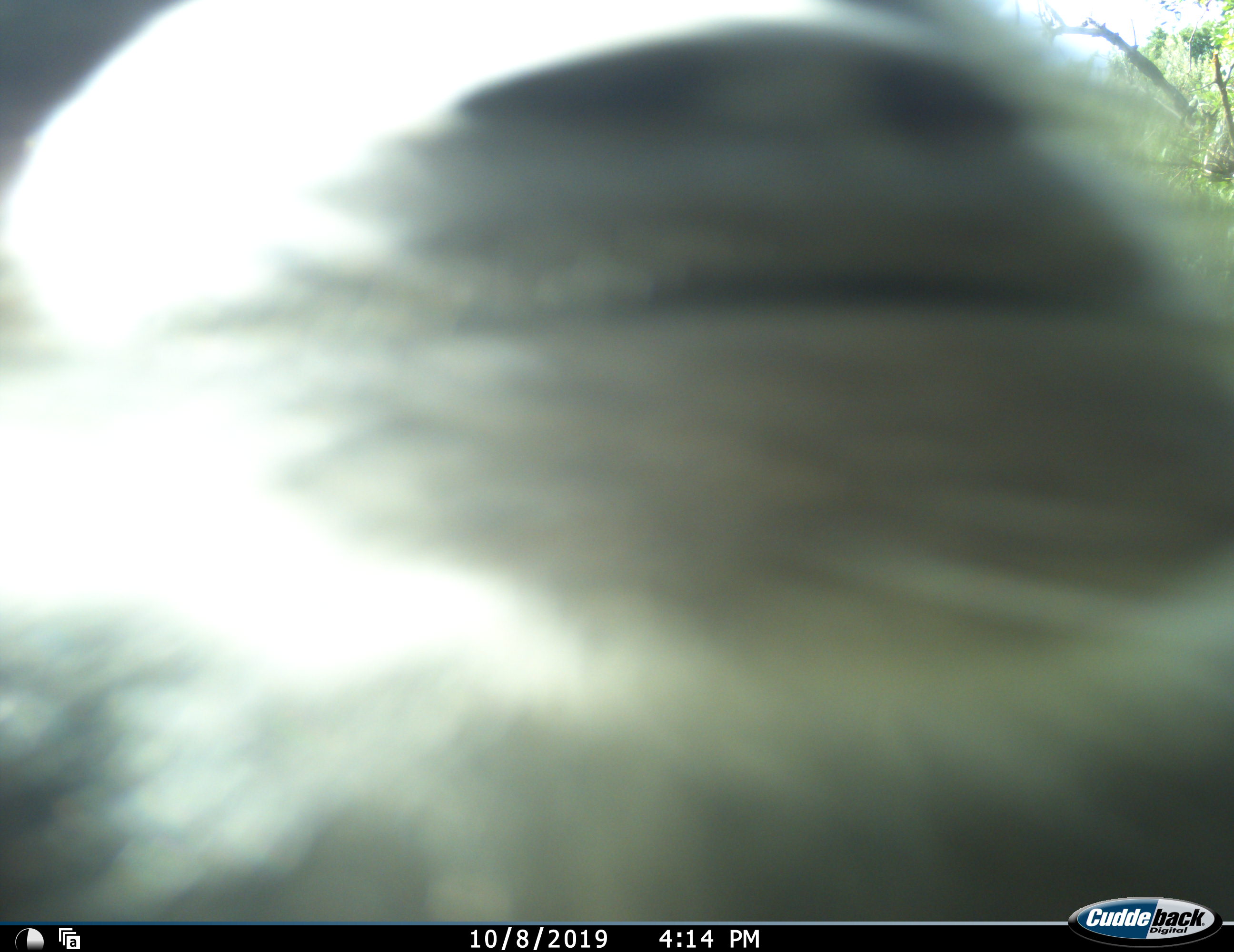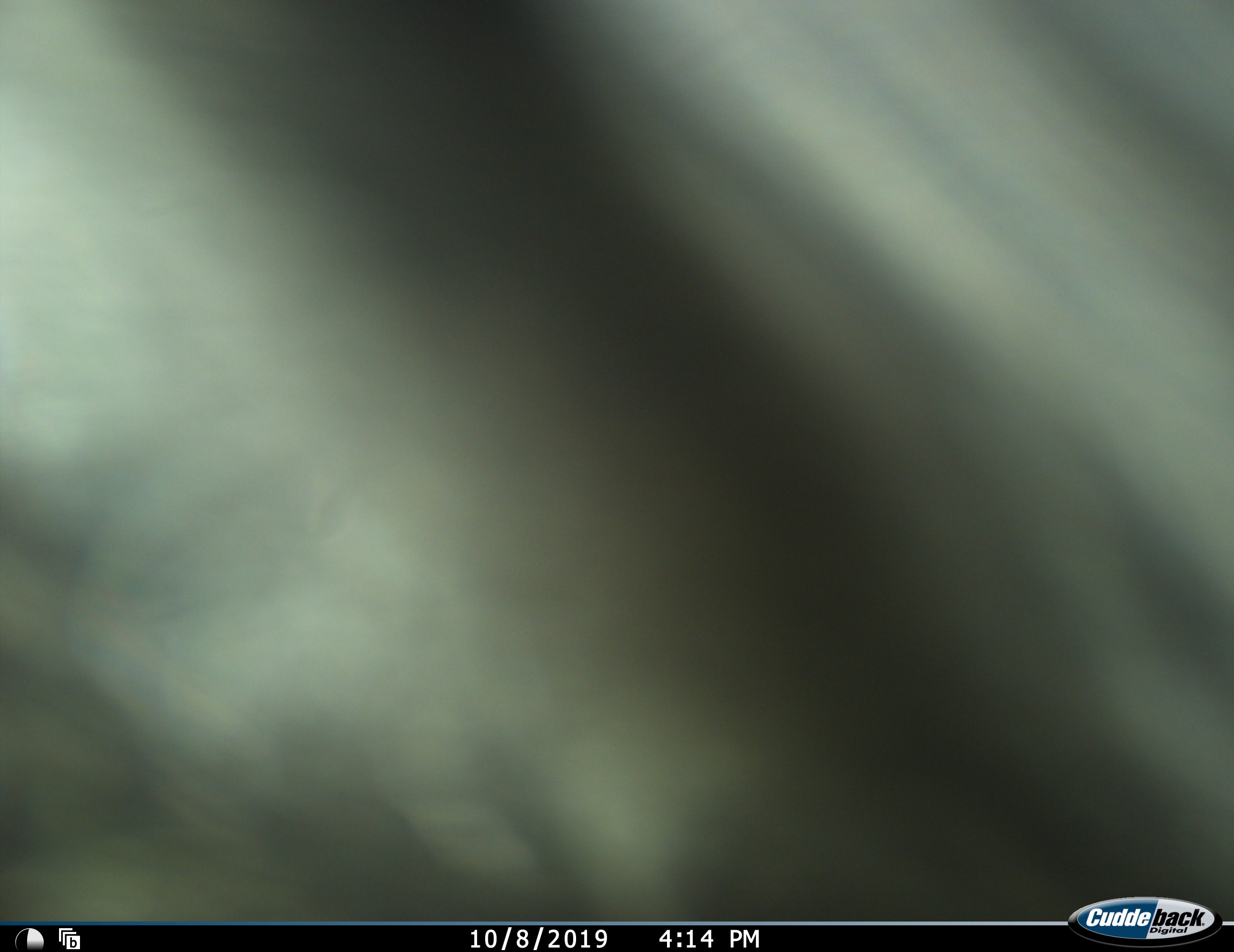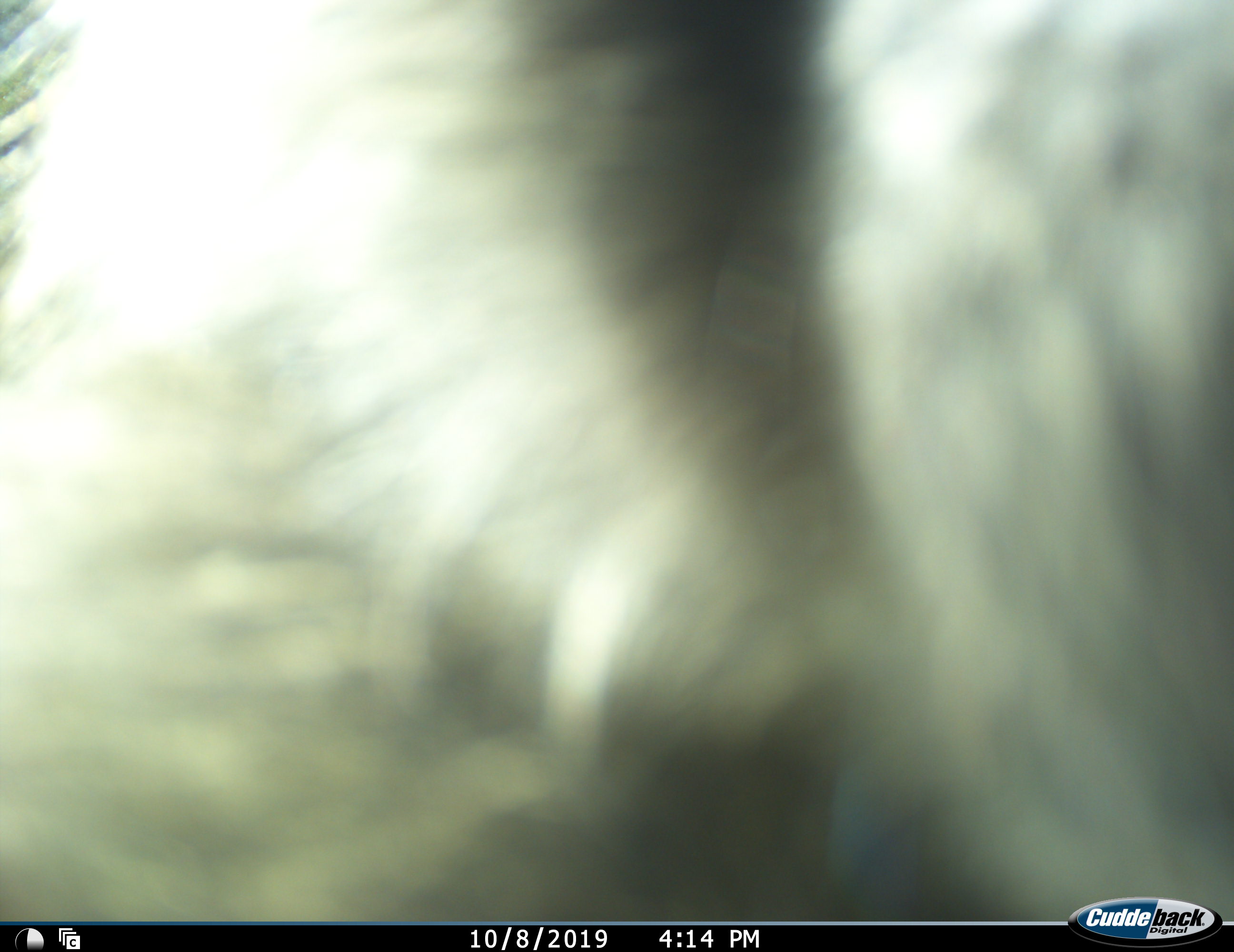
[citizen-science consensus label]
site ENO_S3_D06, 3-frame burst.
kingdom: Animalia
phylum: Chordata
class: Mammalia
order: Primates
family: Cercopithecidae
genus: Papio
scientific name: Papio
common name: baboon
Baboon (Papio), count 1. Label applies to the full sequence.